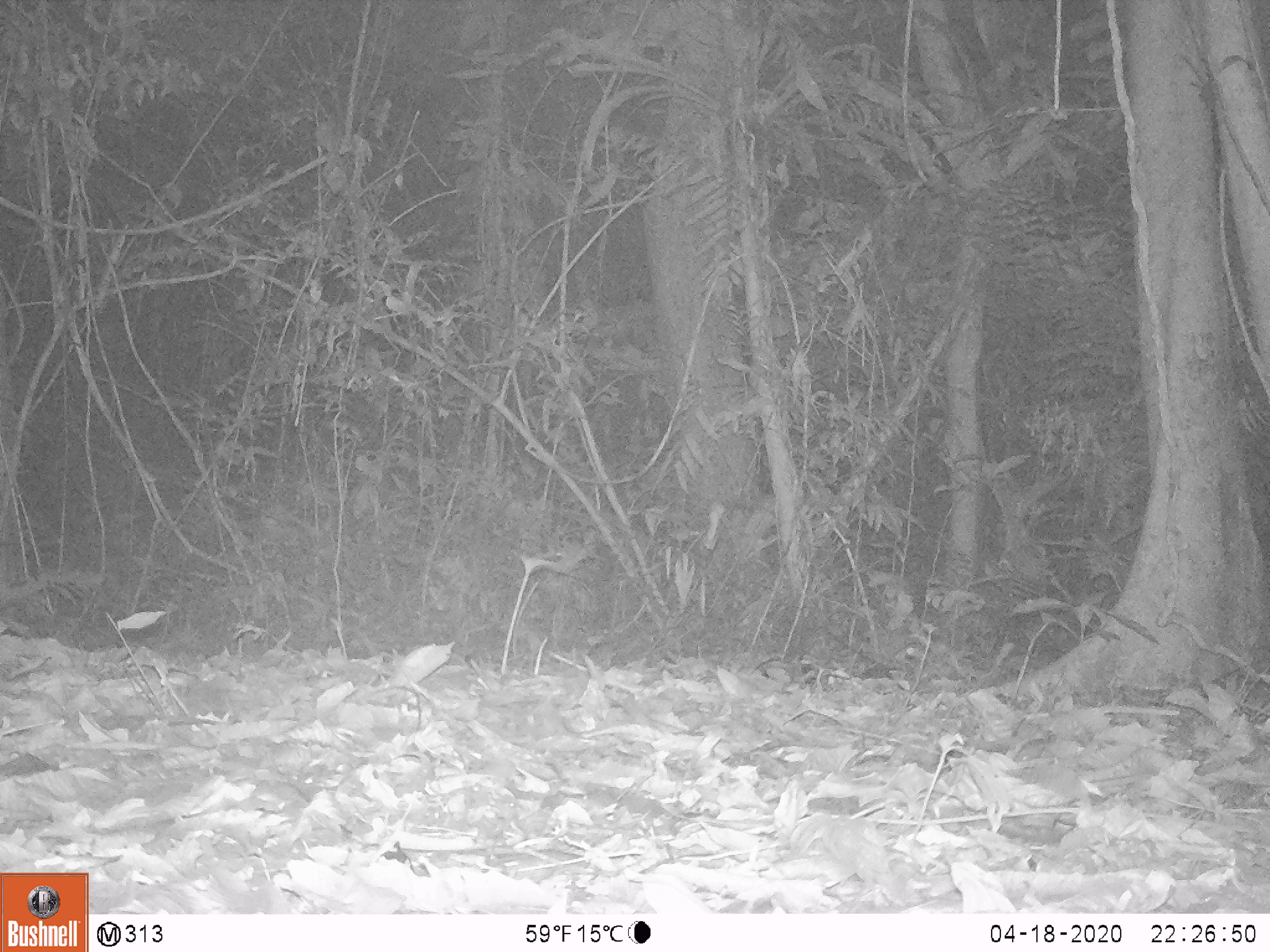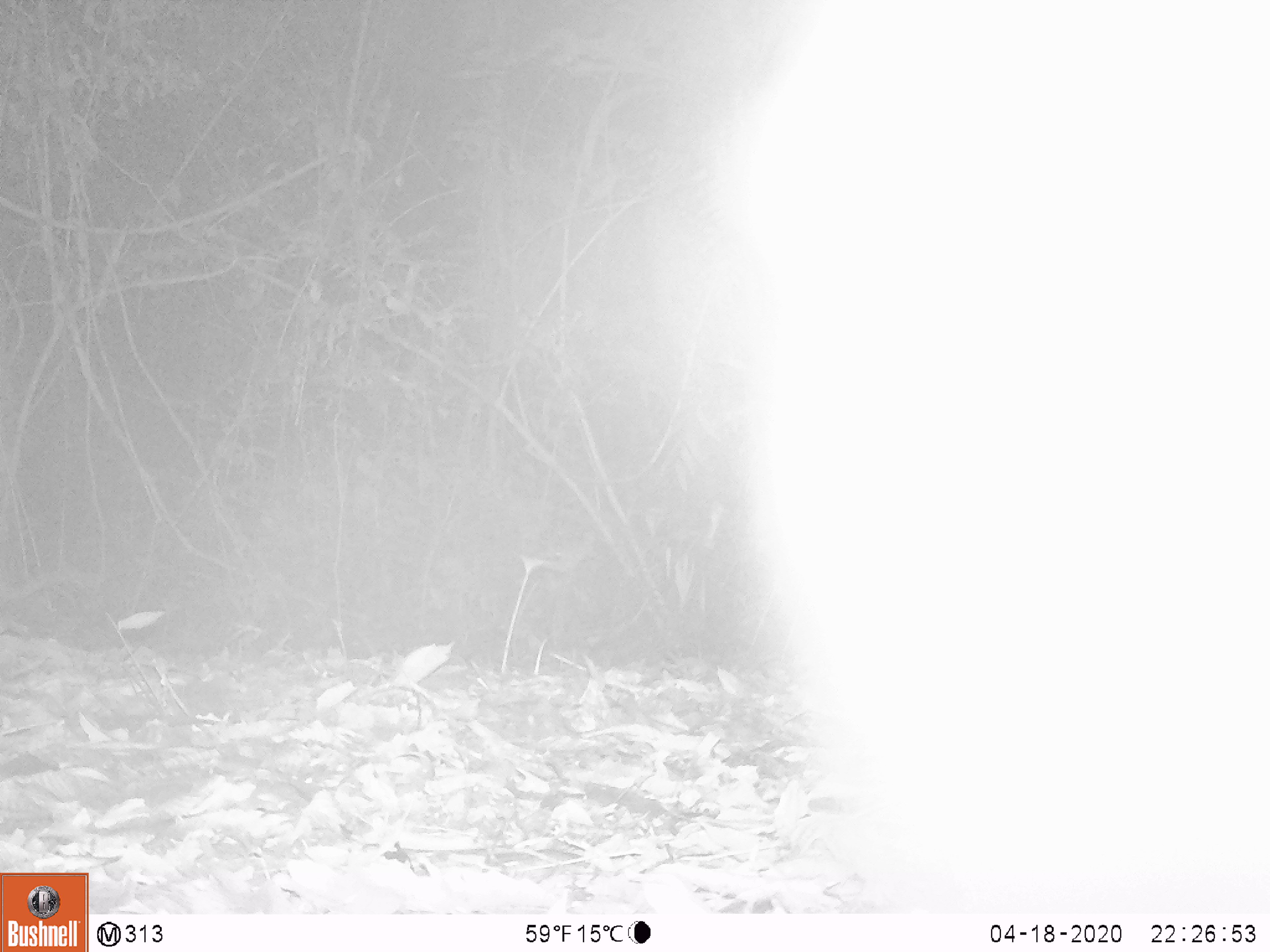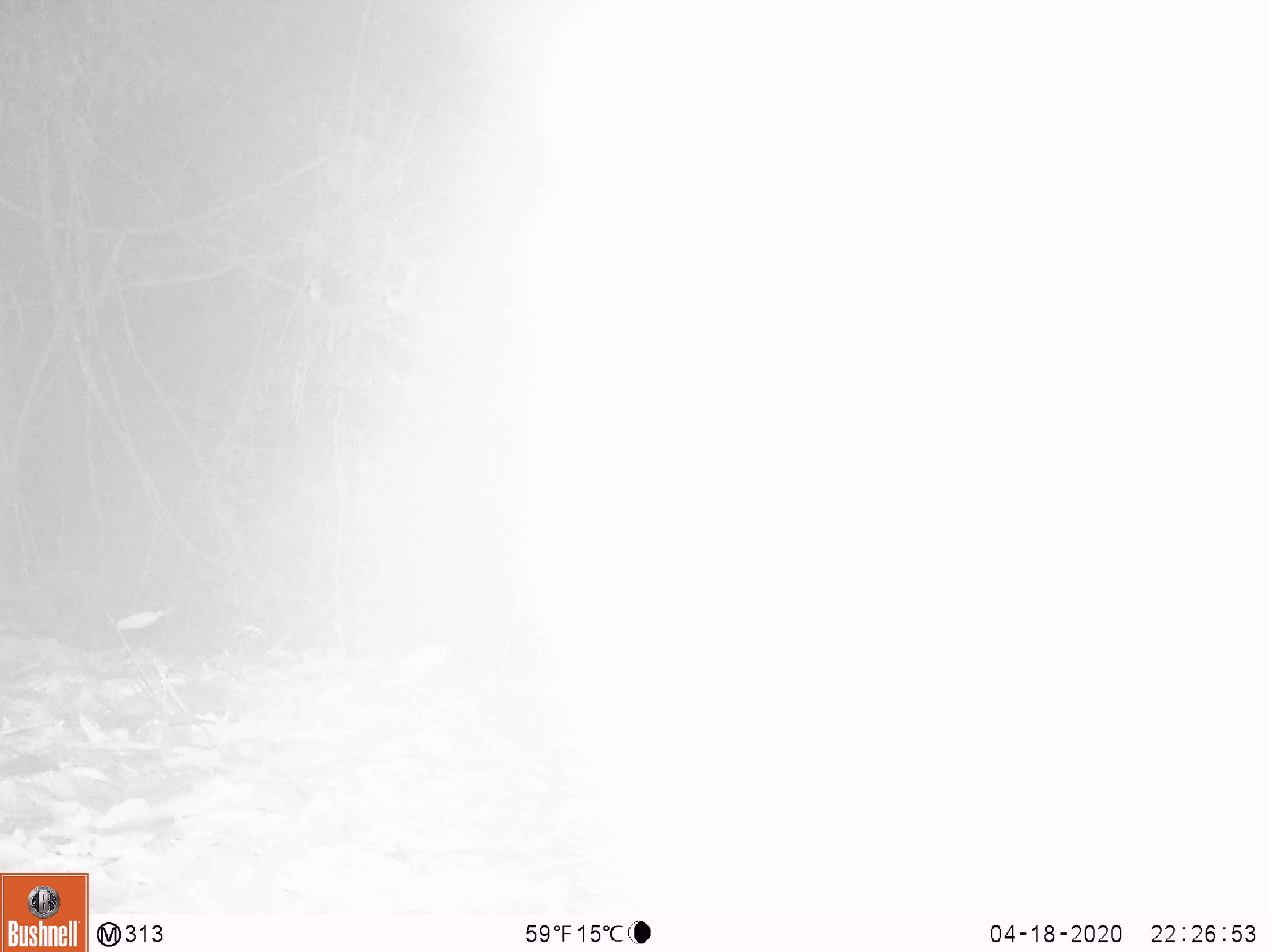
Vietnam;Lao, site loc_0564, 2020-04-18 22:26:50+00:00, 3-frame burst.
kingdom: Animalia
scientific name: Animalia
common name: animal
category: unidentified animal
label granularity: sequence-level